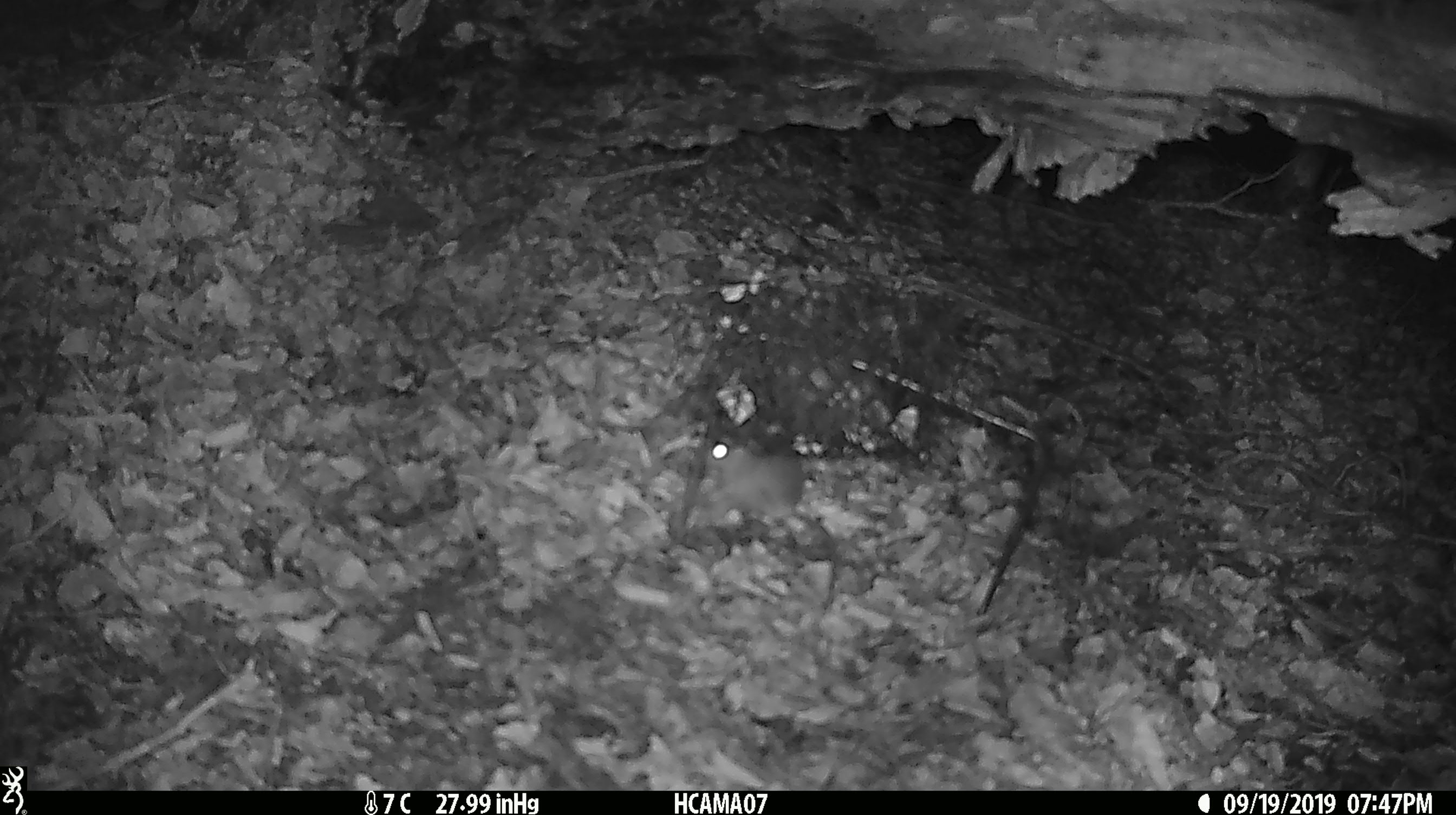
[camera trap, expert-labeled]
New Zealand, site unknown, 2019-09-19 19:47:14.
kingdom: Animalia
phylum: Chordata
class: Mammalia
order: Rodentia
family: Muridae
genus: Mus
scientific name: Mus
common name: mouse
Mouse (Mus).